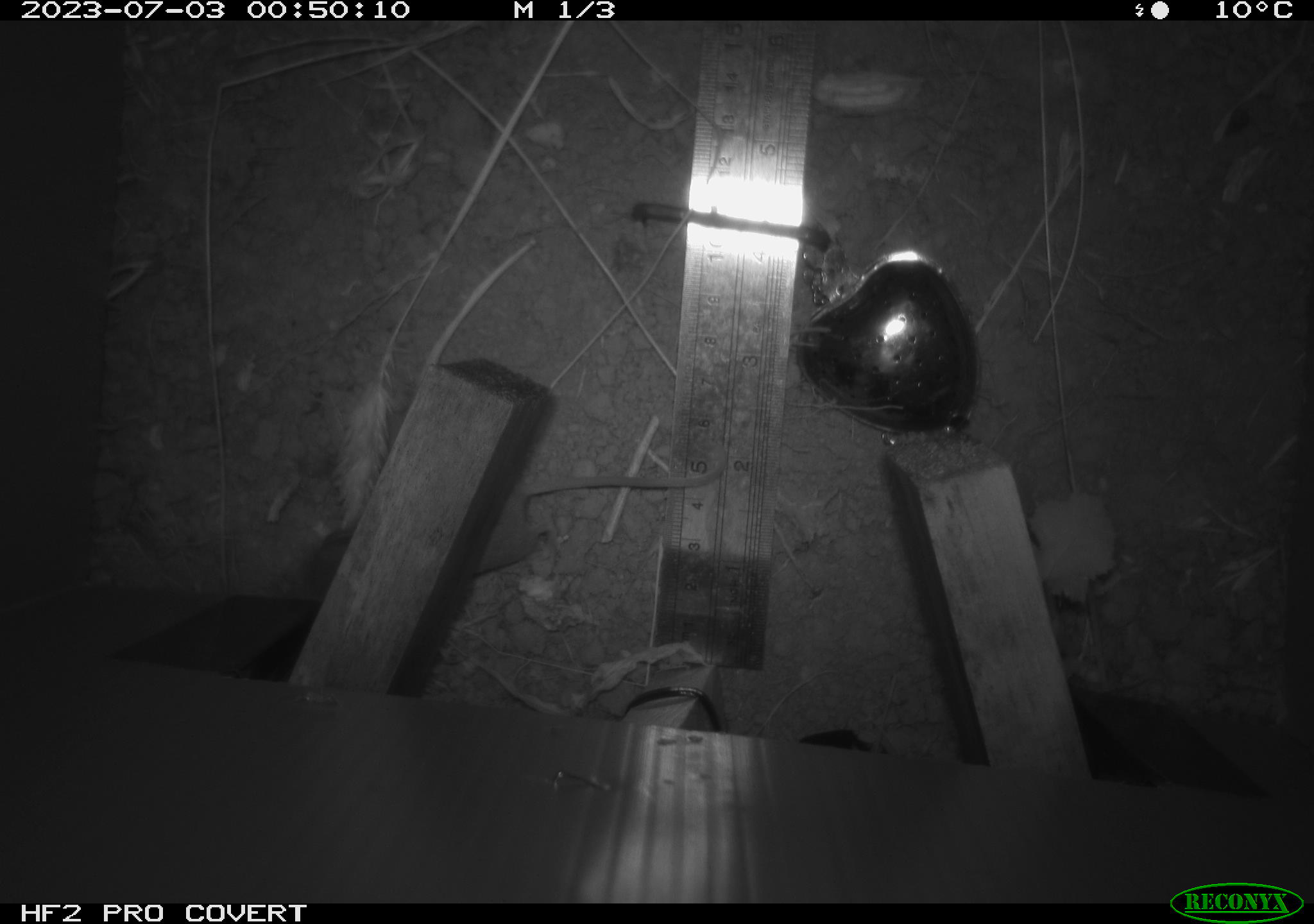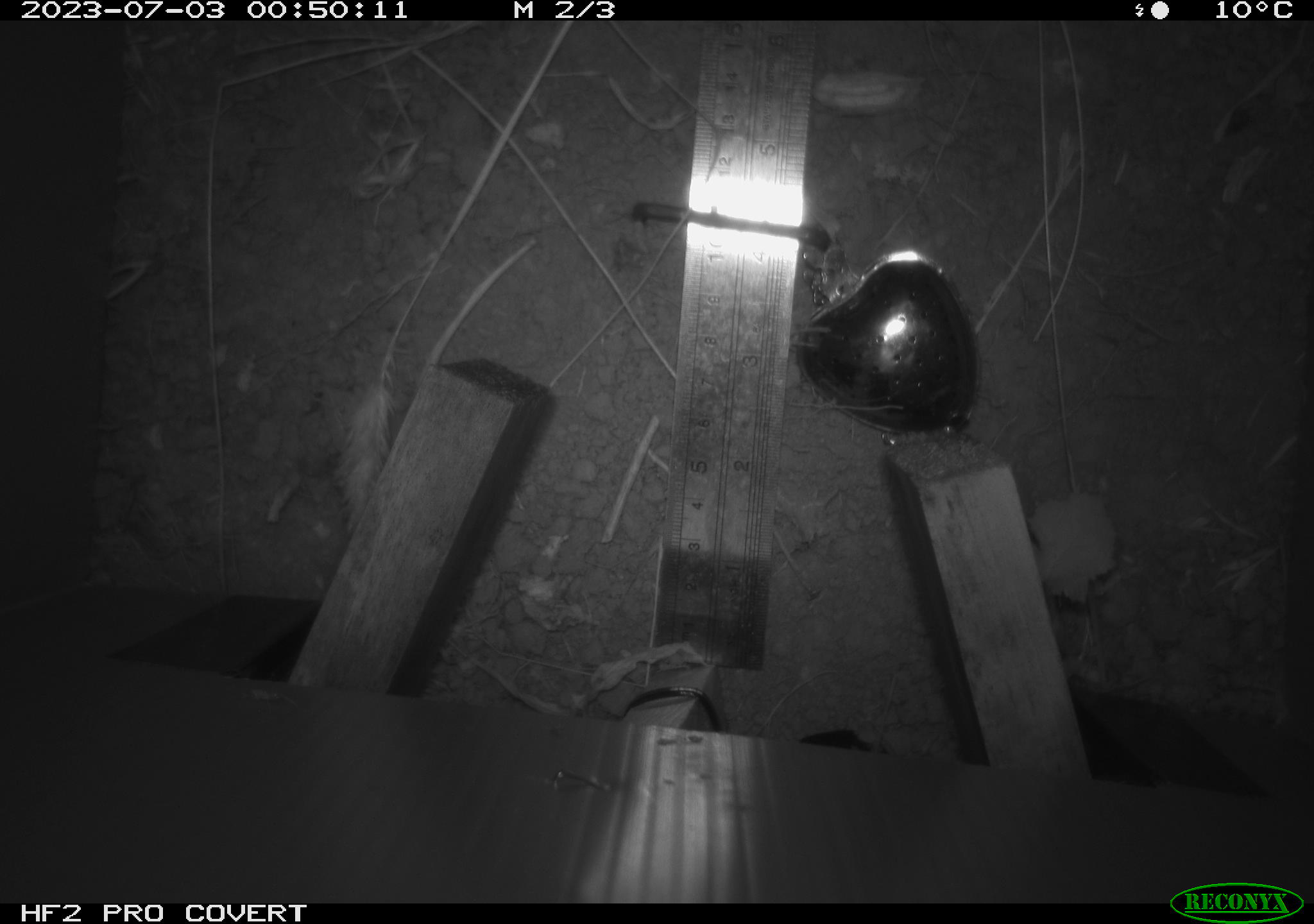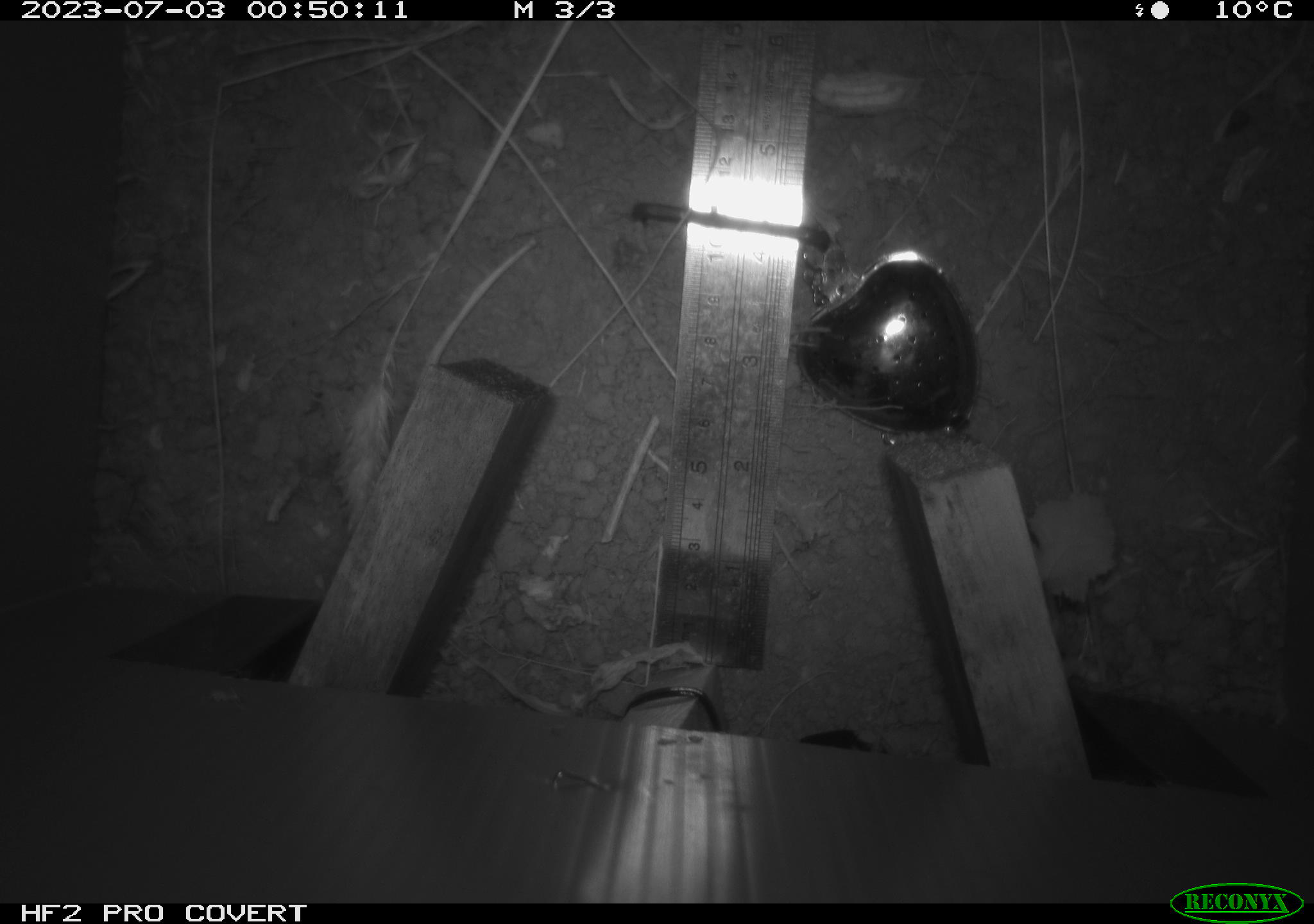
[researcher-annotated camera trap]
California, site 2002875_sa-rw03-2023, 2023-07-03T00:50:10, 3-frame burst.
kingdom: Animalia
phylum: Chordata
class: Mammalia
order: Rodentia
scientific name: Rodentia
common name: mouse species